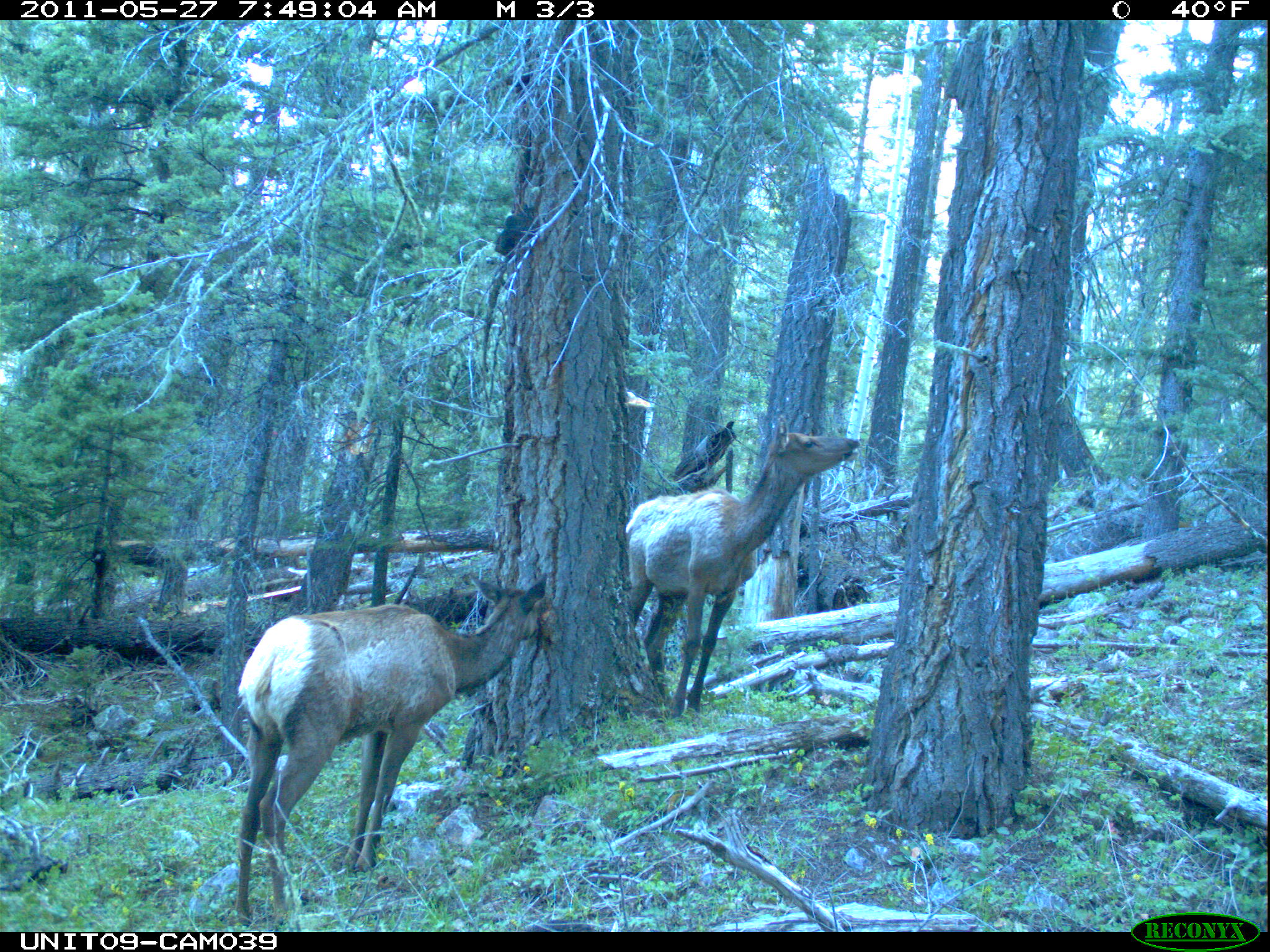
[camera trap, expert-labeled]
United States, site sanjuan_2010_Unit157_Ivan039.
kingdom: Animalia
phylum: Chordata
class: Mammalia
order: Artiodactyla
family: Cervidae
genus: Cervus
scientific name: Cervus elaphus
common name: red deer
Cervus elaphus (red deer).